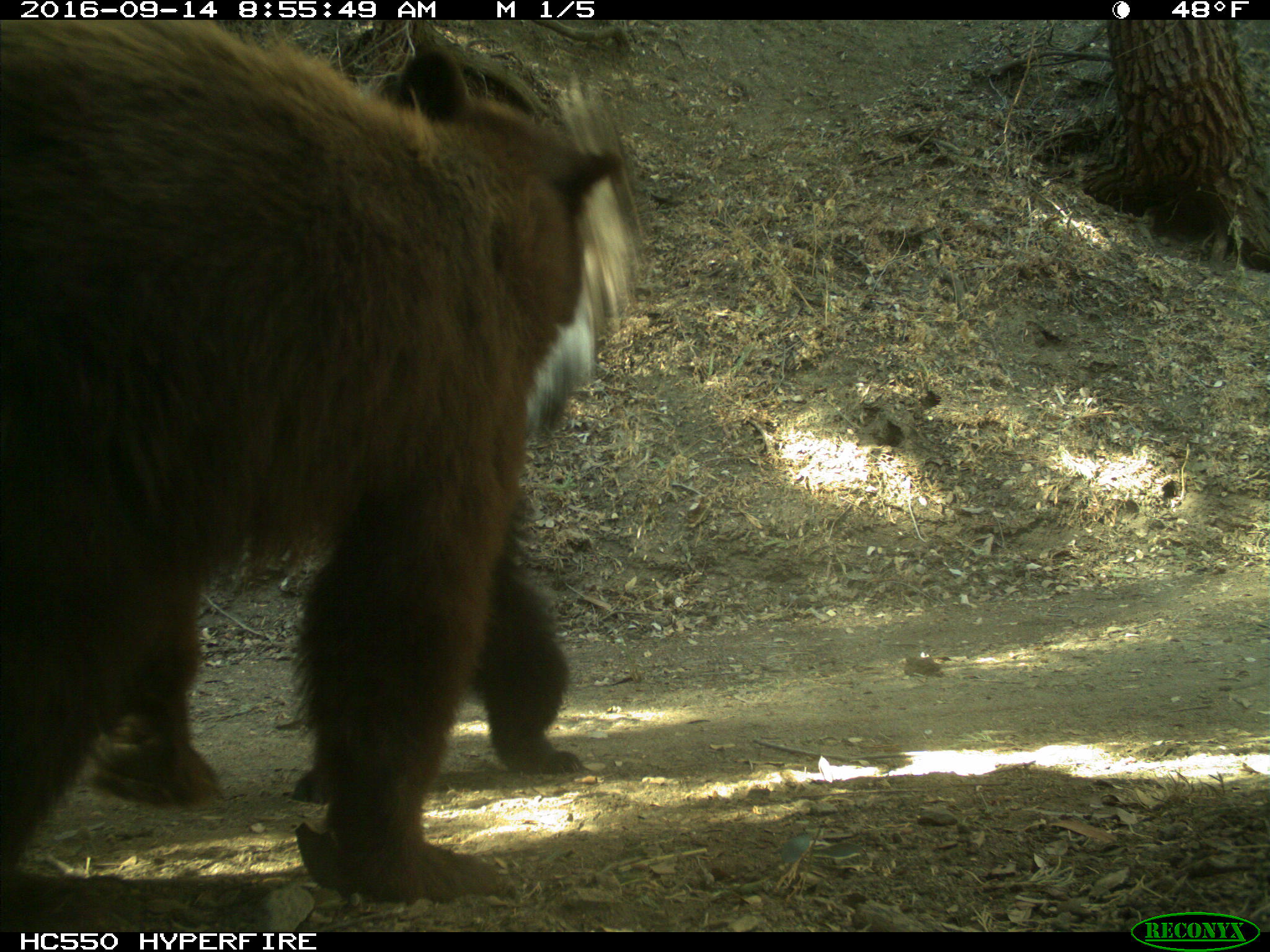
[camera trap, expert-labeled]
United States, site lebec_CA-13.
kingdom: Animalia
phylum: Chordata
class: Mammalia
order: Carnivora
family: Ursidae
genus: Ursus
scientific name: Ursus americanus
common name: american black bear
Ursus americanus (american black bear).